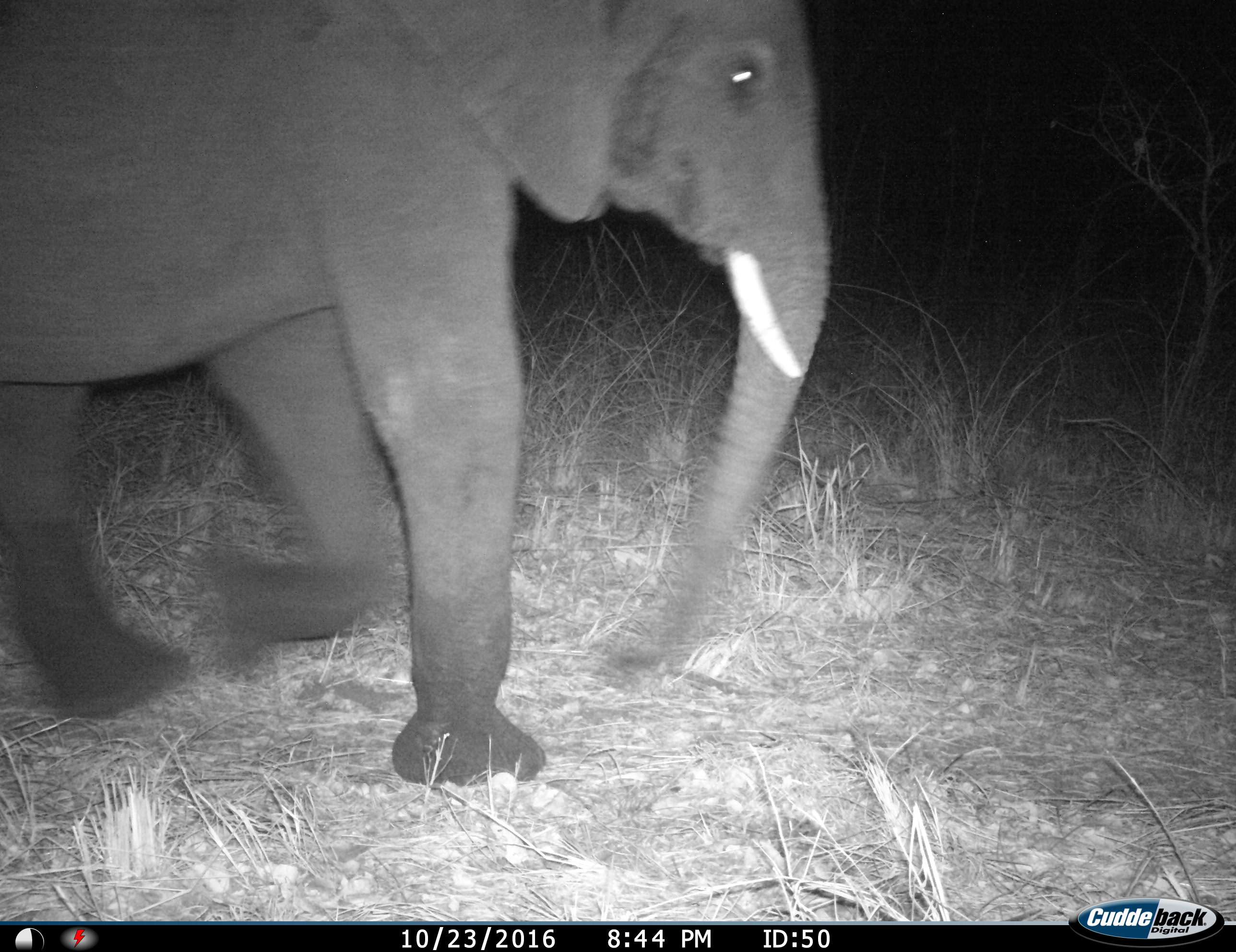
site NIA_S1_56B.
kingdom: Animalia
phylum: Chordata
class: Mammalia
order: Proboscidea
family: Elephantidae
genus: Loxodonta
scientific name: Loxodonta africana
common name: african bush elephant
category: elephant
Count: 1.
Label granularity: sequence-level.